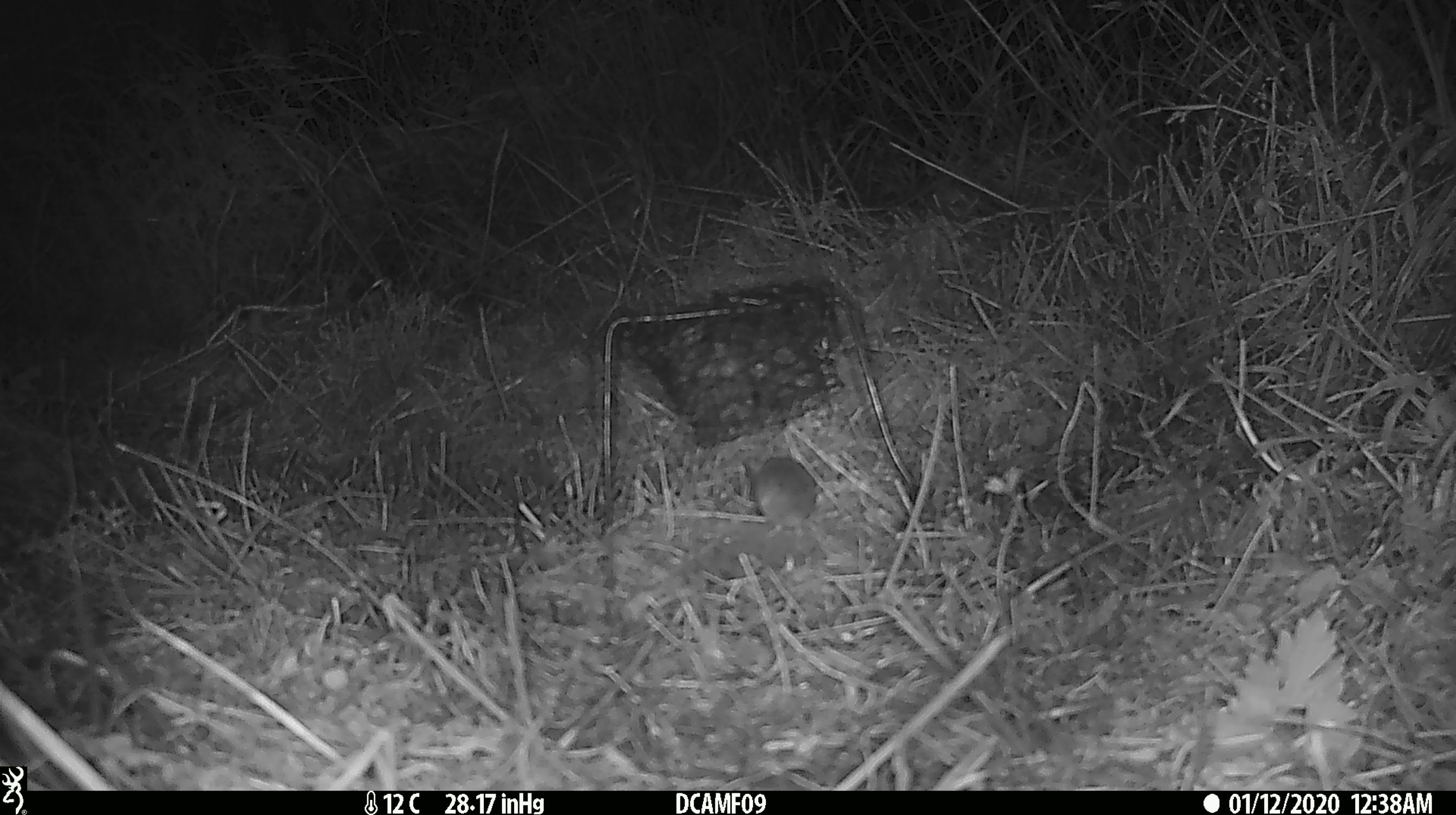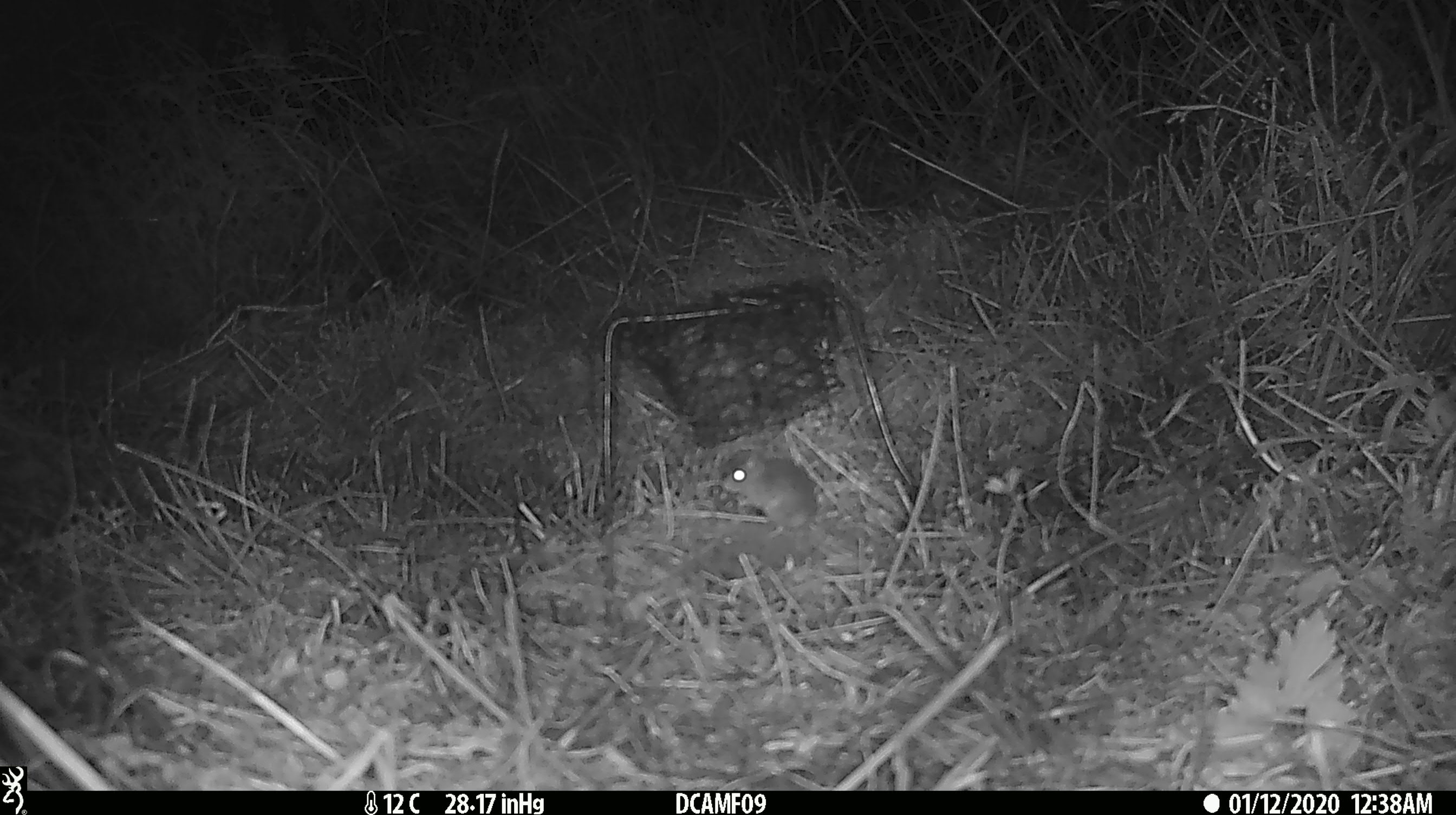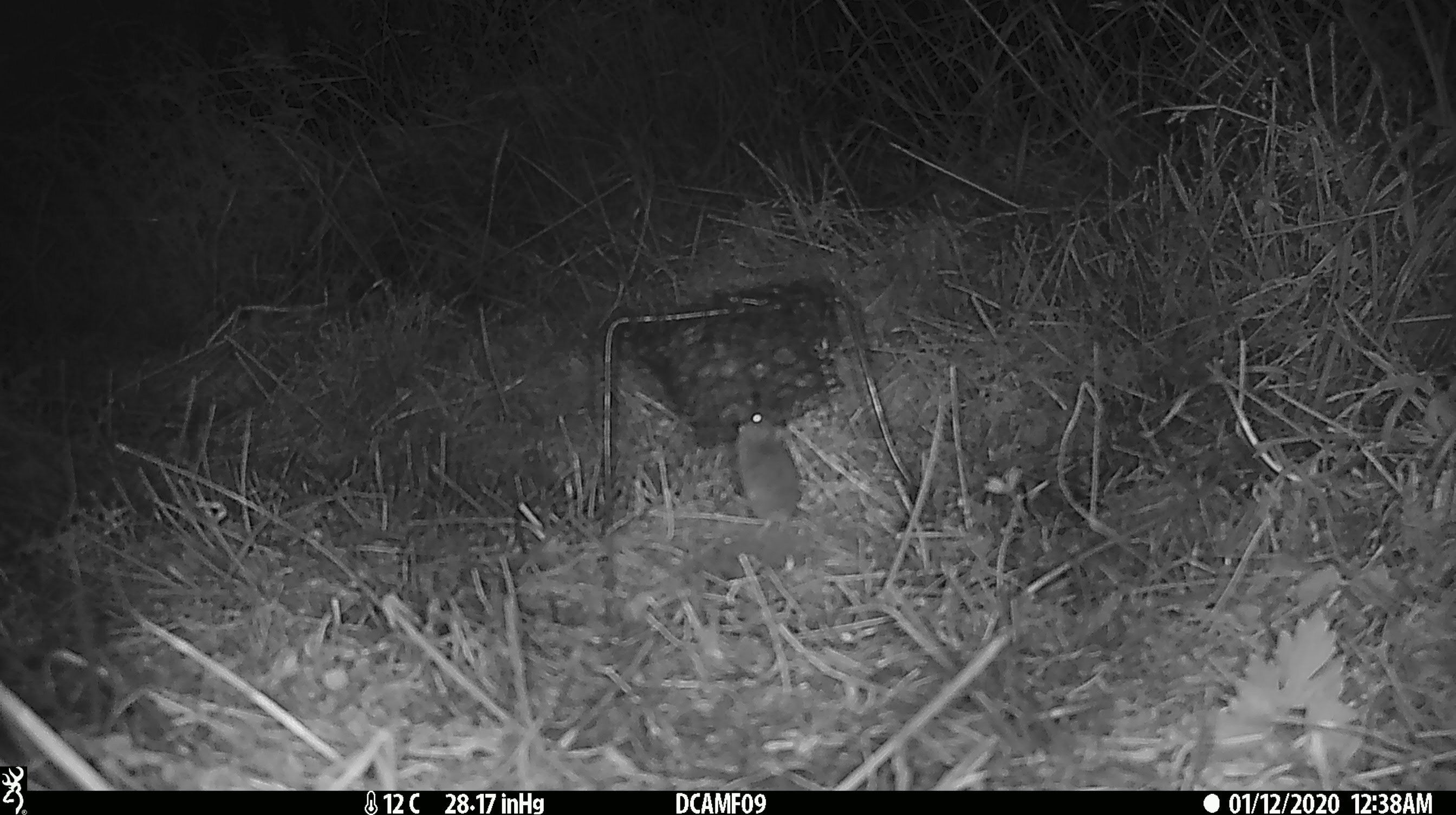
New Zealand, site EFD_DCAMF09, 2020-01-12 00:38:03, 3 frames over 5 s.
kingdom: Animalia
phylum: Chordata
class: Mammalia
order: Rodentia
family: Muridae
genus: Mus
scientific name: Mus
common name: mouse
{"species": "mouse (Mus)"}